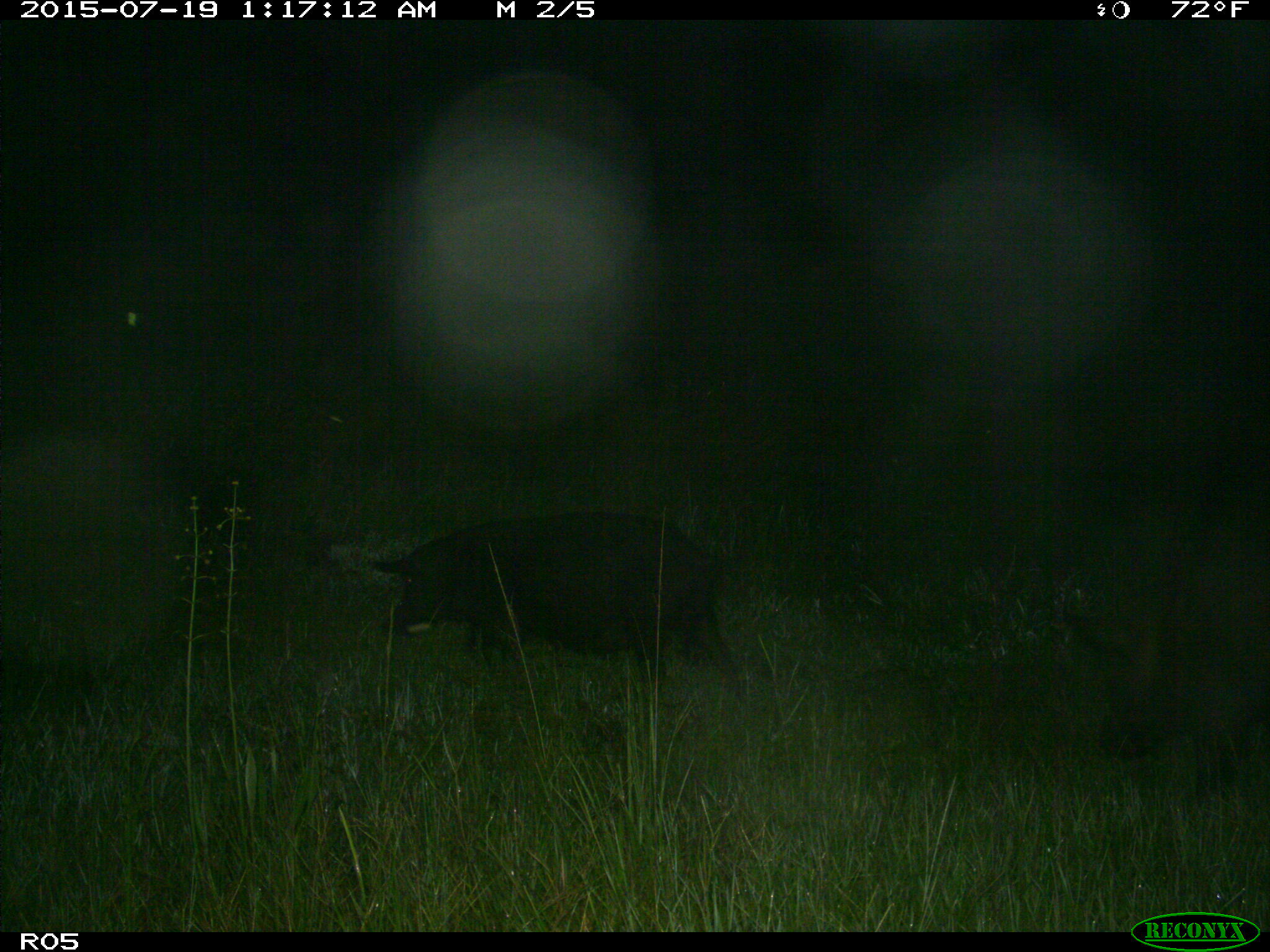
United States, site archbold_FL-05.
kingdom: Animalia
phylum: Chordata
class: Mammalia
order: Artiodactyla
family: Suidae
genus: Sus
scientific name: Sus scrofa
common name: wild boar